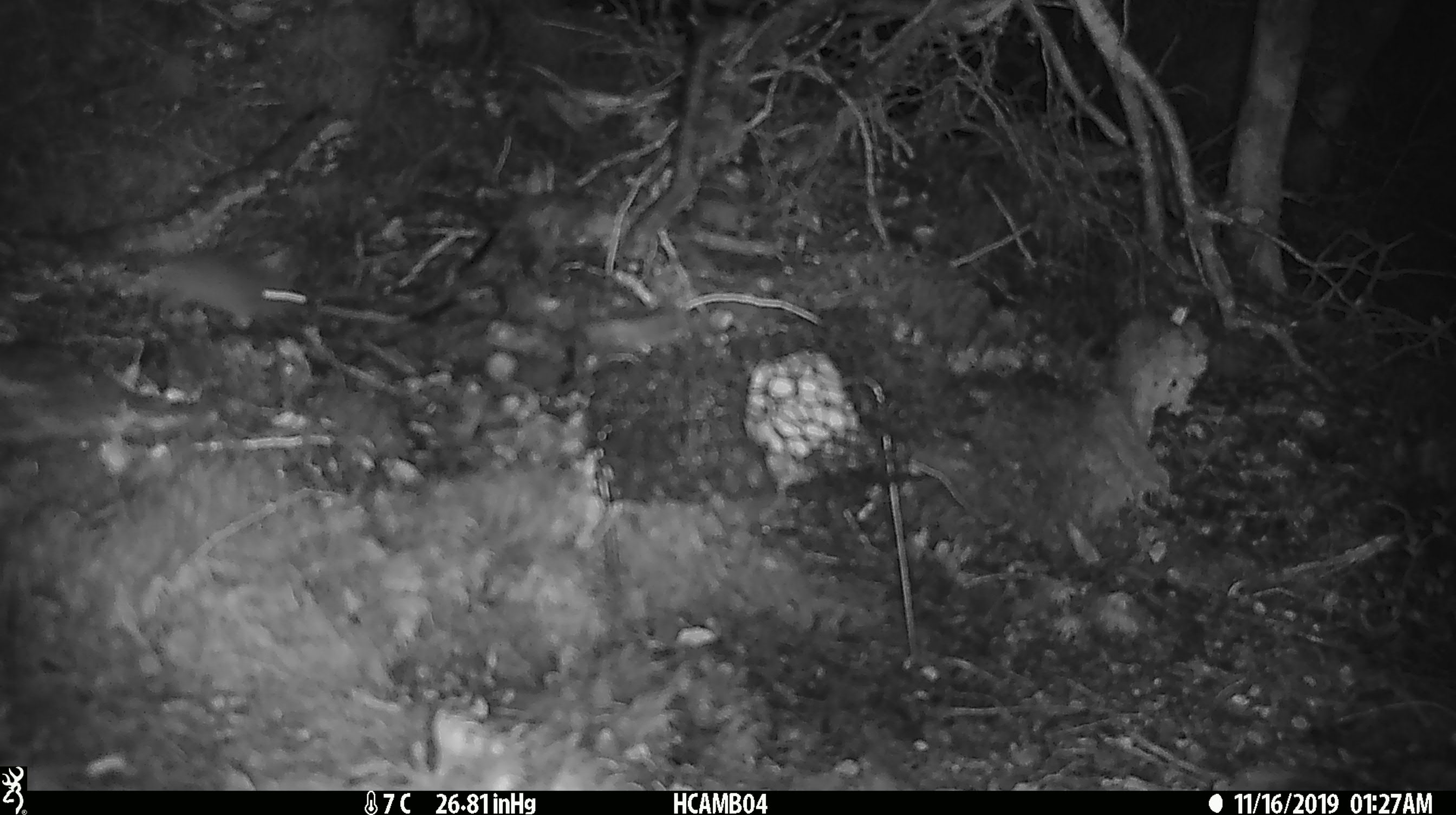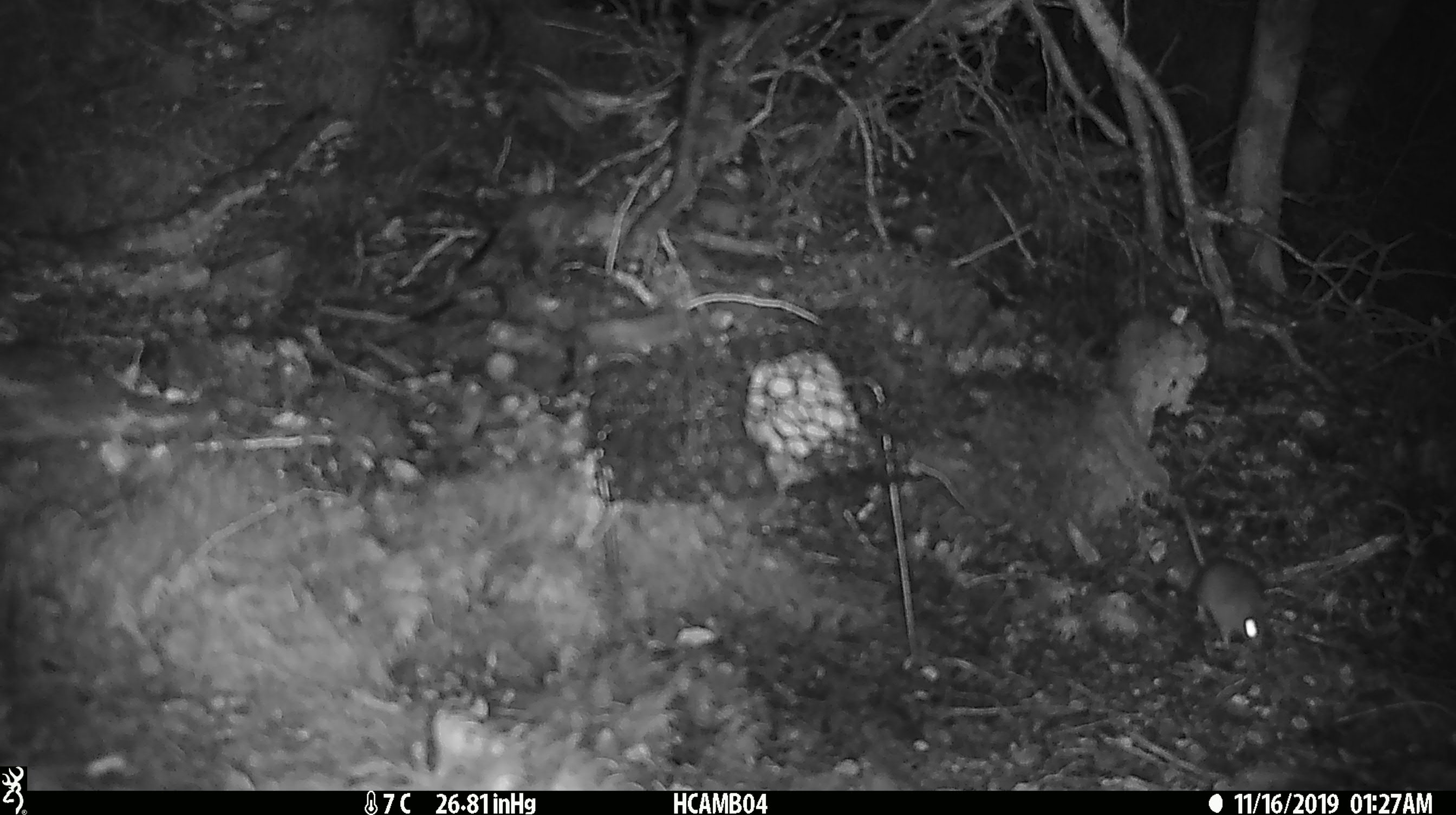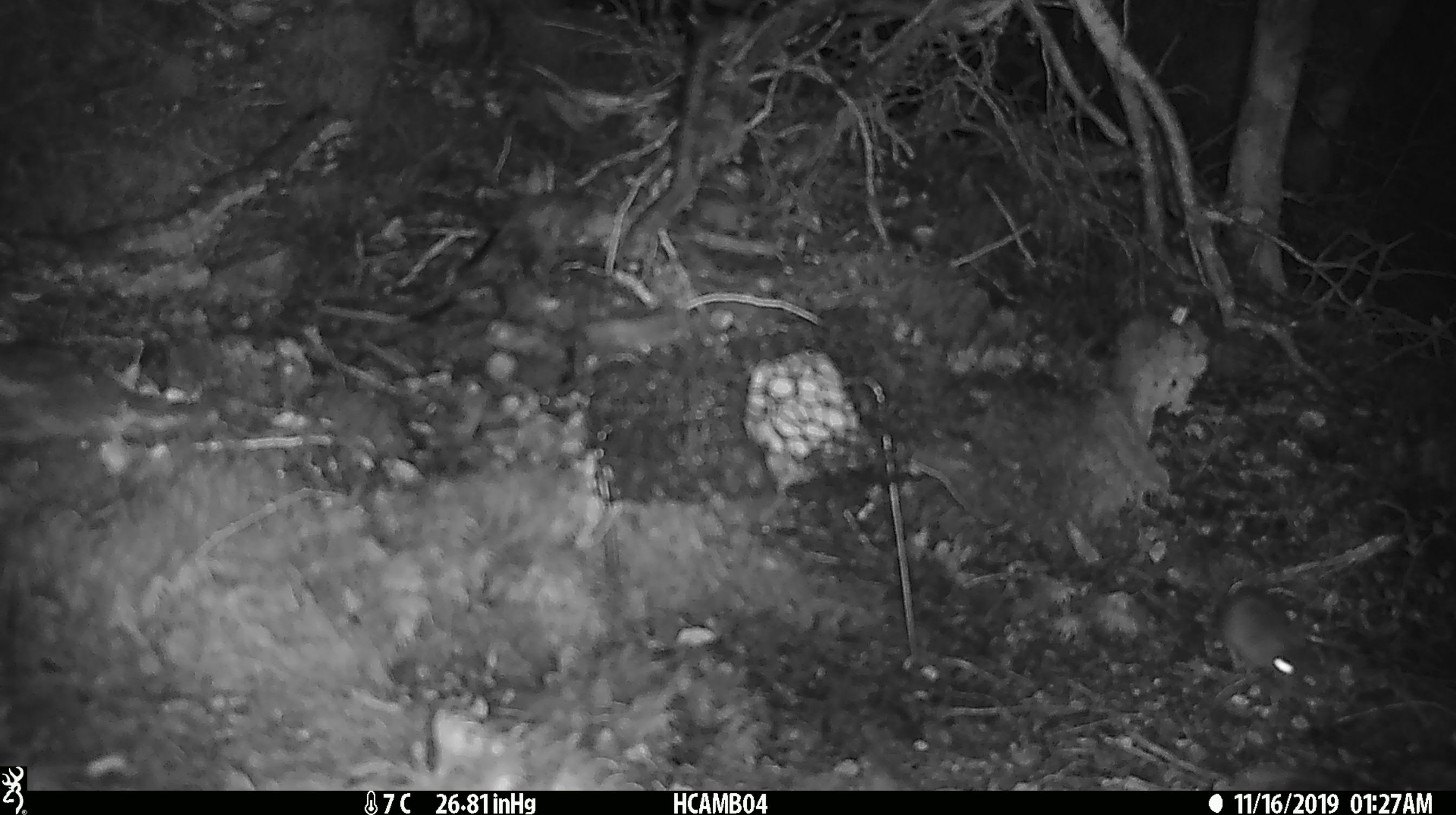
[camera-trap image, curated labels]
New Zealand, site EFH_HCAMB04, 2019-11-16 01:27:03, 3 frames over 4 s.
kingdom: Animalia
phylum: Chordata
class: Mammalia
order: Rodentia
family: Muridae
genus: Mus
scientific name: Mus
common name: mouse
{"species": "mouse (Mus)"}